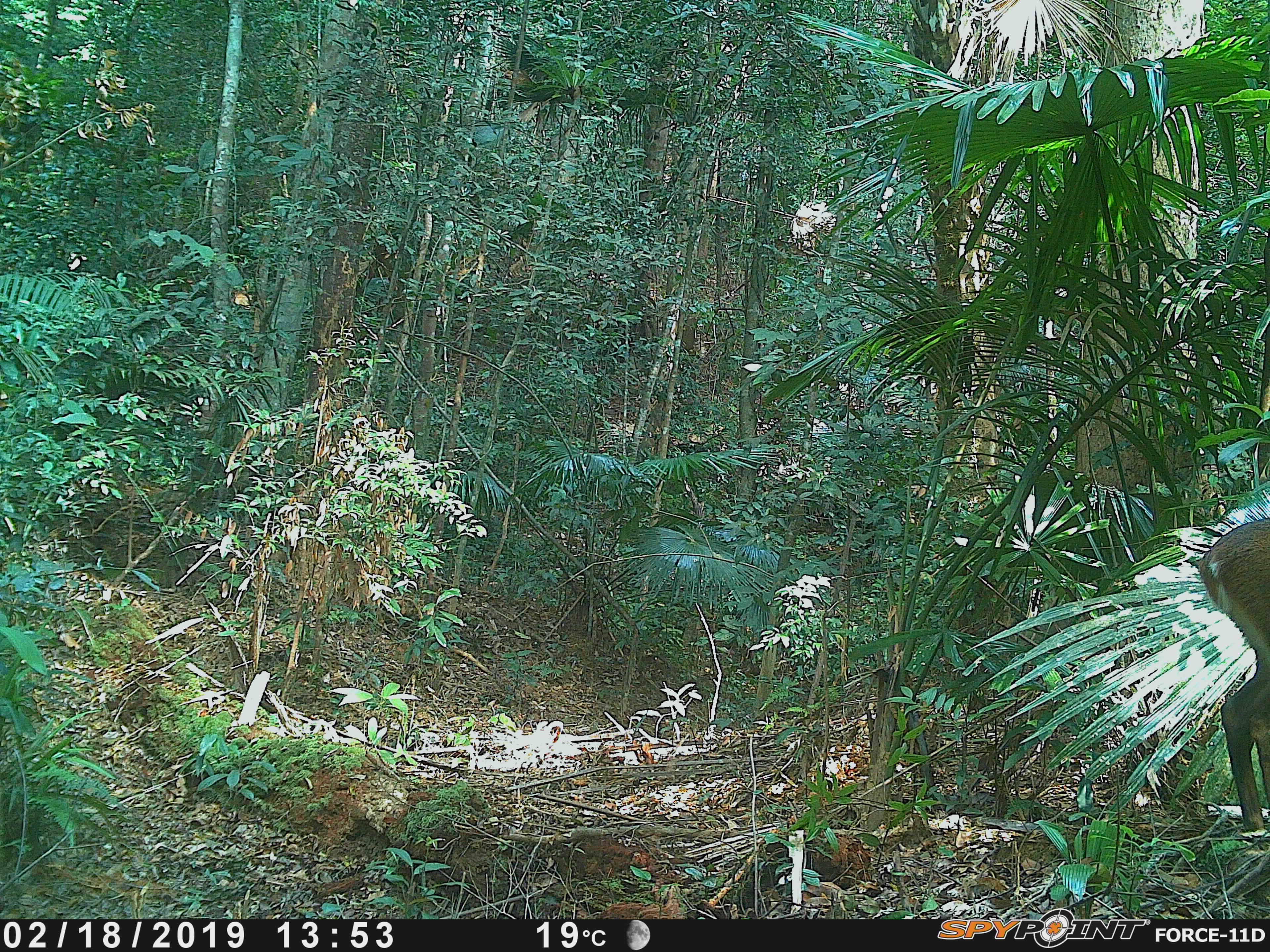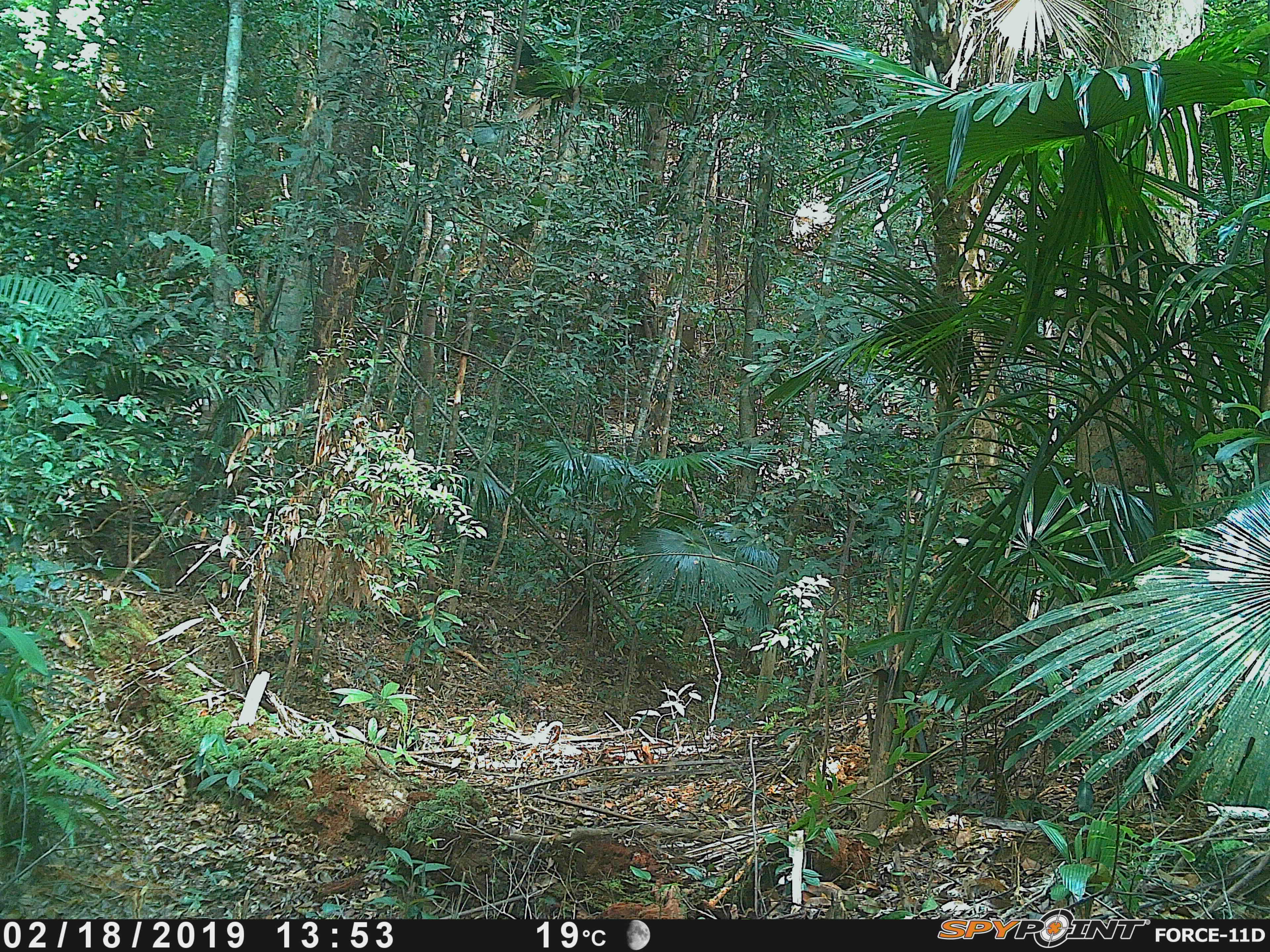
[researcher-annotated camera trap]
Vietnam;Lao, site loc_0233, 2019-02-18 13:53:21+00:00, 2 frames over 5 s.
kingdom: Animalia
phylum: Chordata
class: Mammalia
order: Artiodactyla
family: Cervidae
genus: Muntiacus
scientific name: Muntiacus vuquangensis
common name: large-antlered muntjac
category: large antlered muntjac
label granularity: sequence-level